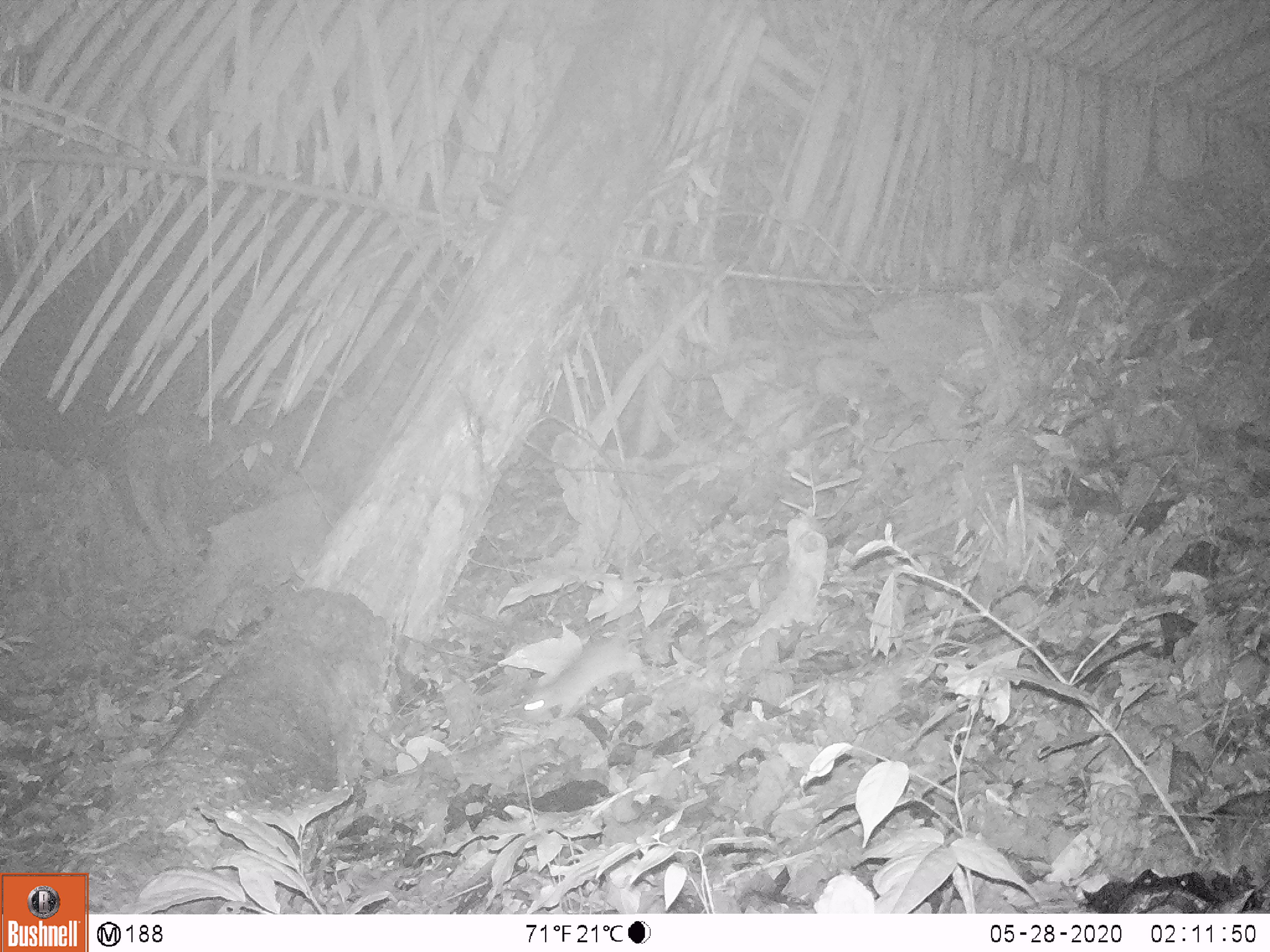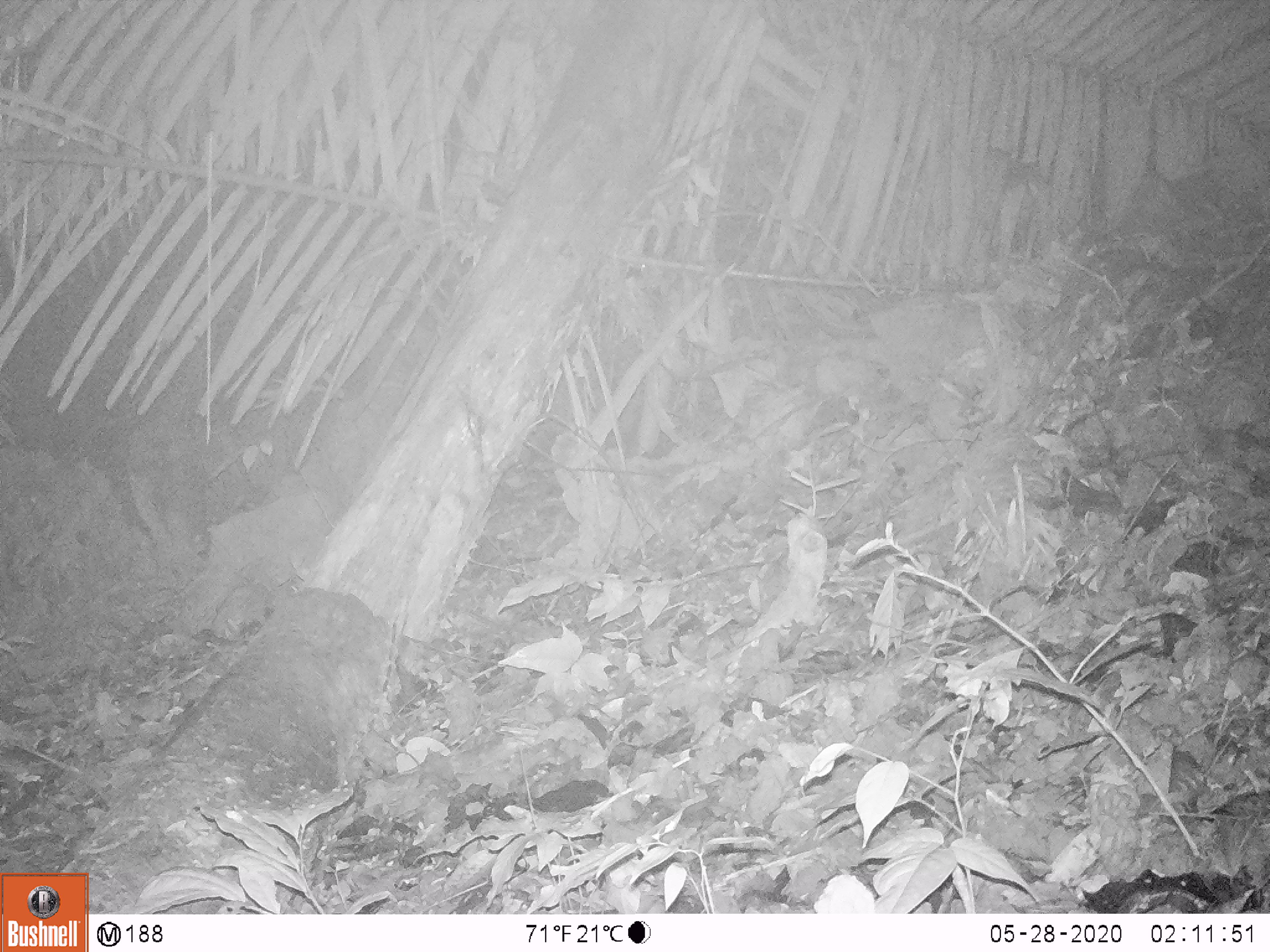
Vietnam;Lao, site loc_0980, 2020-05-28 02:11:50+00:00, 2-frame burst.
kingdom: Animalia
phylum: Chordata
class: Mammalia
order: Rodentia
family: Muridae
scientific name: Muridae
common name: old-world mice and rats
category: unidentified murid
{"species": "unidentified murid (old-world mice and rats) (Muridae)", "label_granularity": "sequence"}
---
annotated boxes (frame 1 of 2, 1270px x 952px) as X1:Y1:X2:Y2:
unidentified murid: 520:634:643:718